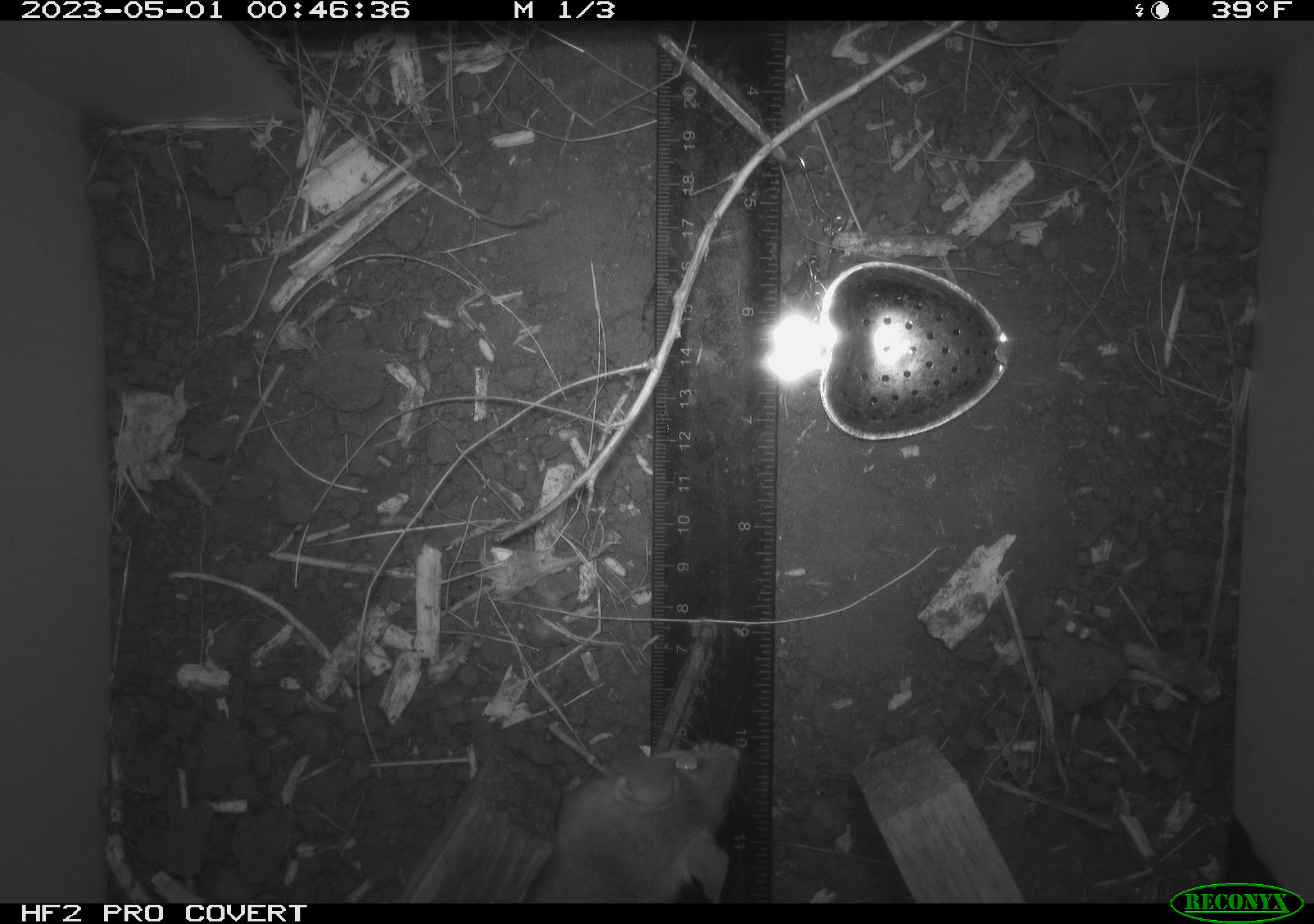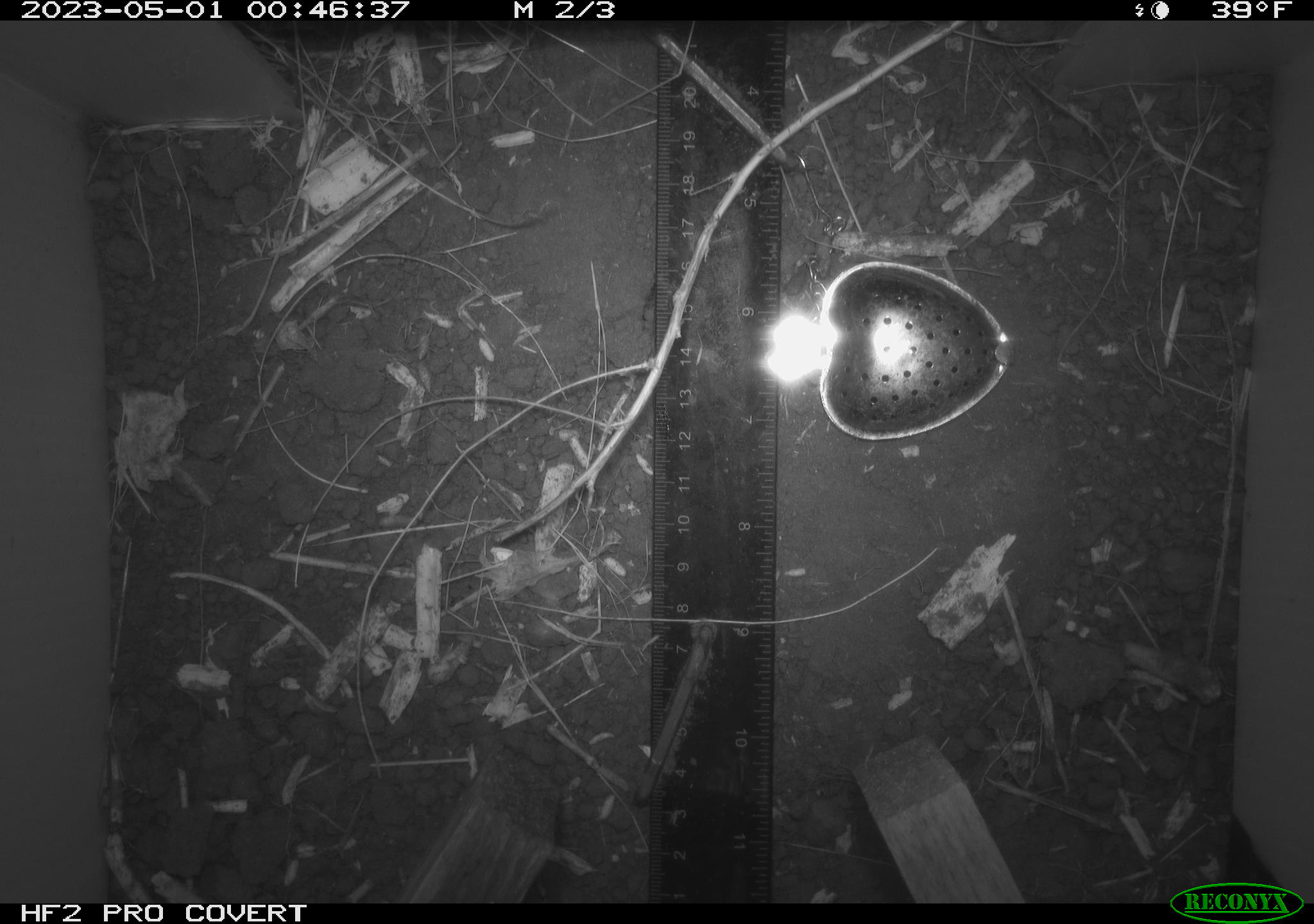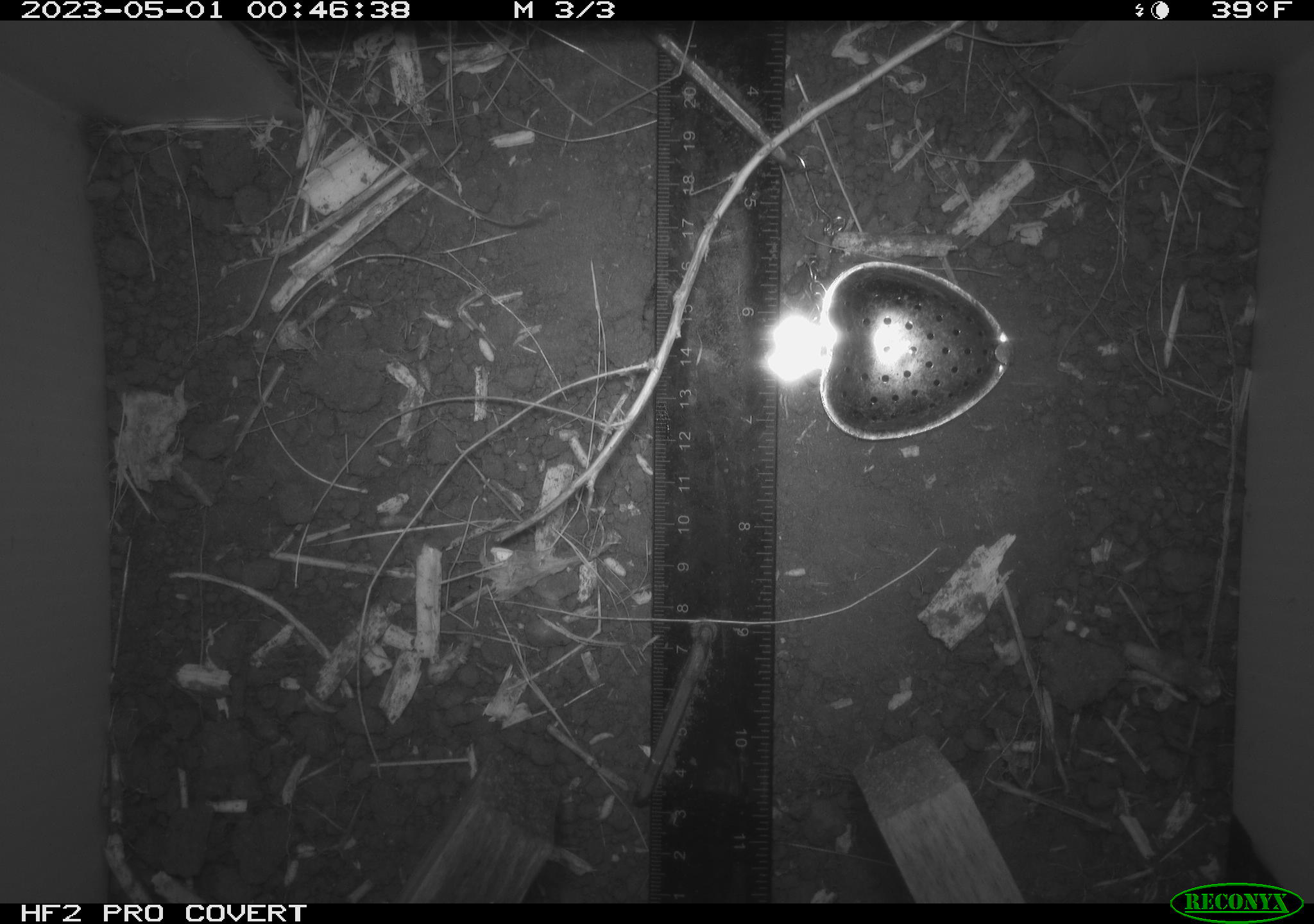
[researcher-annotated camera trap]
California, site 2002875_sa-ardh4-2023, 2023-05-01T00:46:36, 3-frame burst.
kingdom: Animalia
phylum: Chordata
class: Mammalia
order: Rodentia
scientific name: Rodentia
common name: mouse species